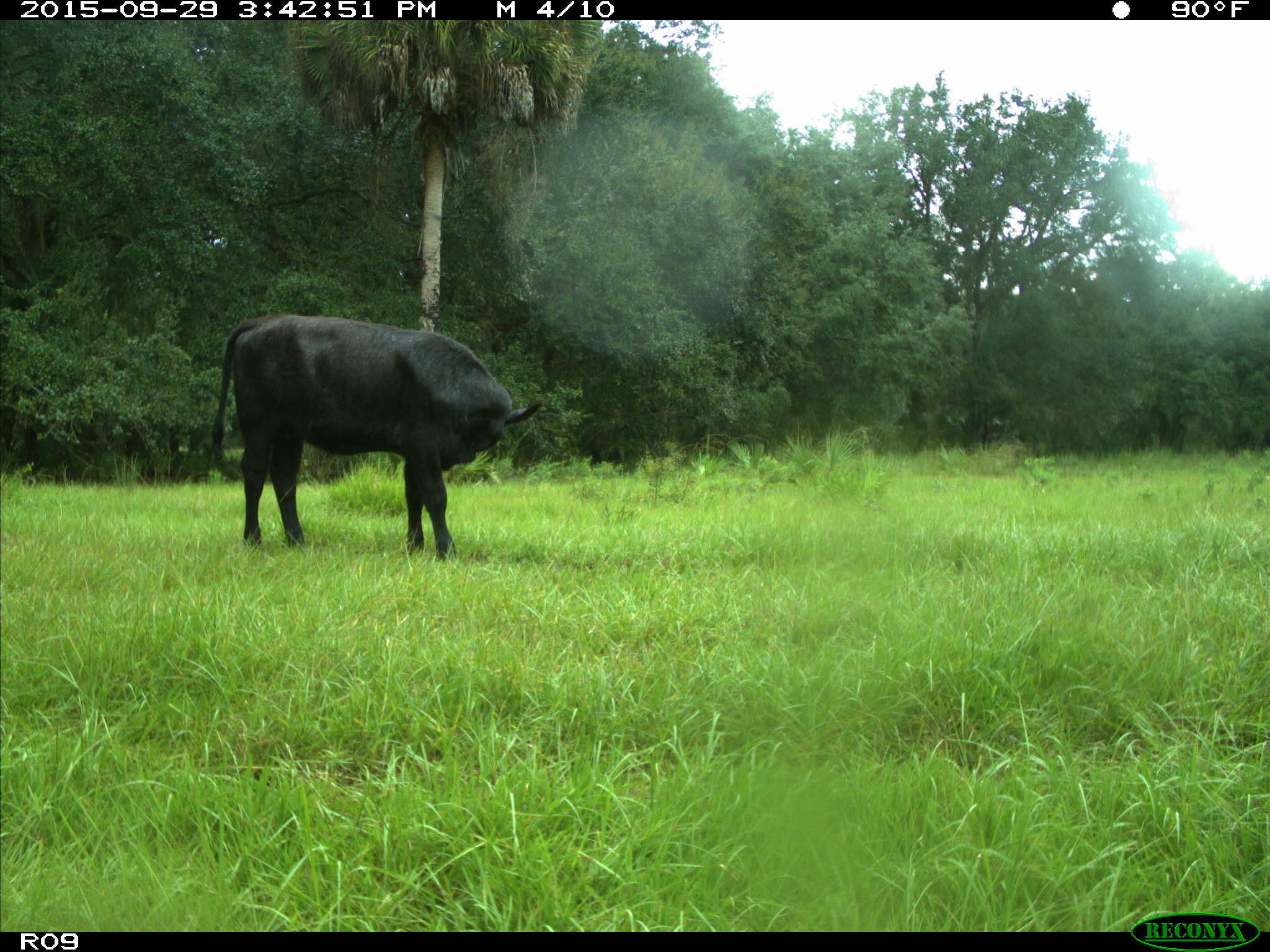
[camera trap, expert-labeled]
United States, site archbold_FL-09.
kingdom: Animalia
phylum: Chordata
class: Mammalia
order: Artiodactyla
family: Bovidae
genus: Bos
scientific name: Bos taurus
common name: domestic cow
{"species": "Bos taurus (domestic cow)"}